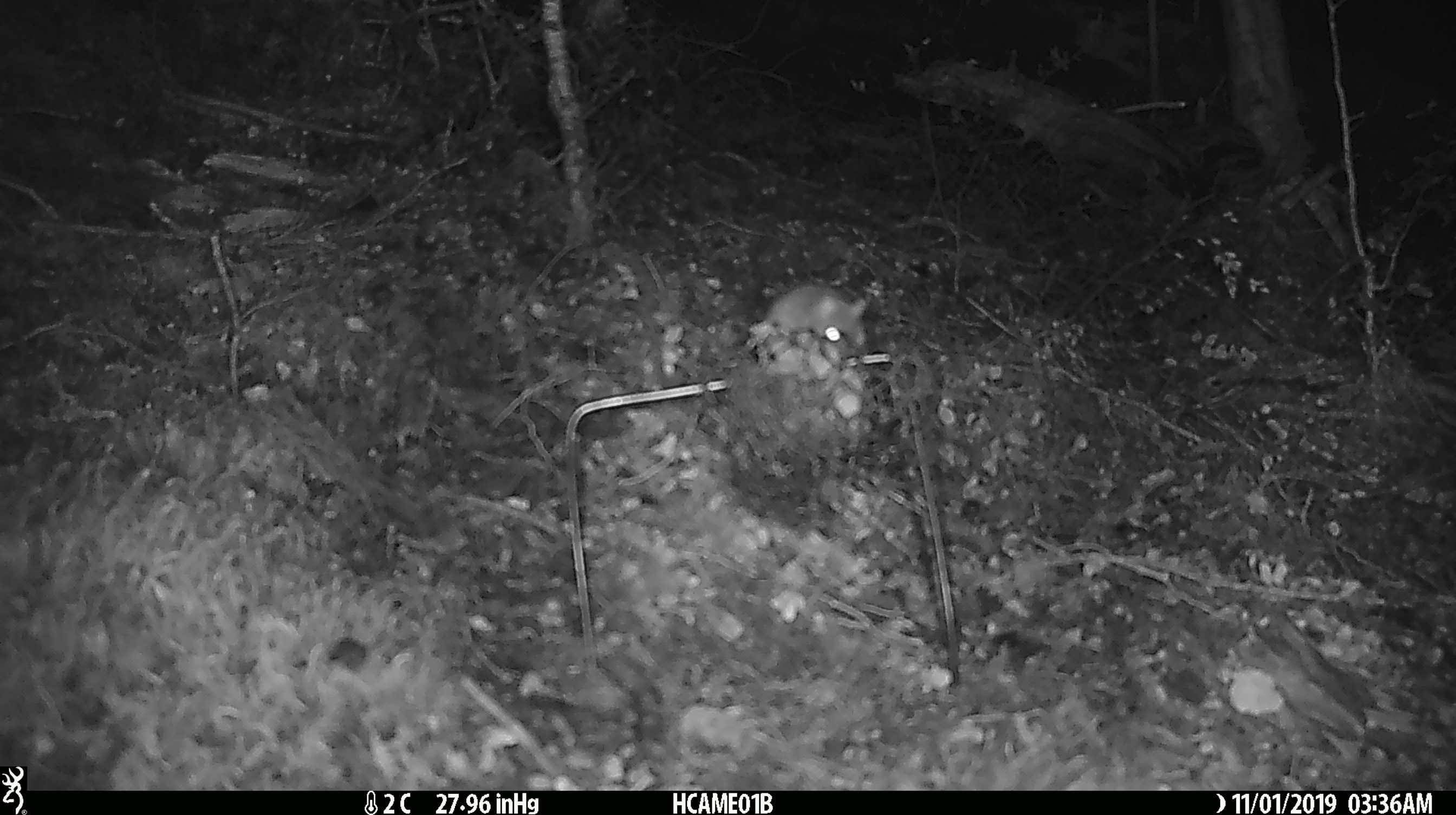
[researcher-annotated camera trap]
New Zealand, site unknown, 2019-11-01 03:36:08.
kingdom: Animalia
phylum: Chordata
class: Mammalia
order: Rodentia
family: Muridae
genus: Mus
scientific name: Mus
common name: mouse